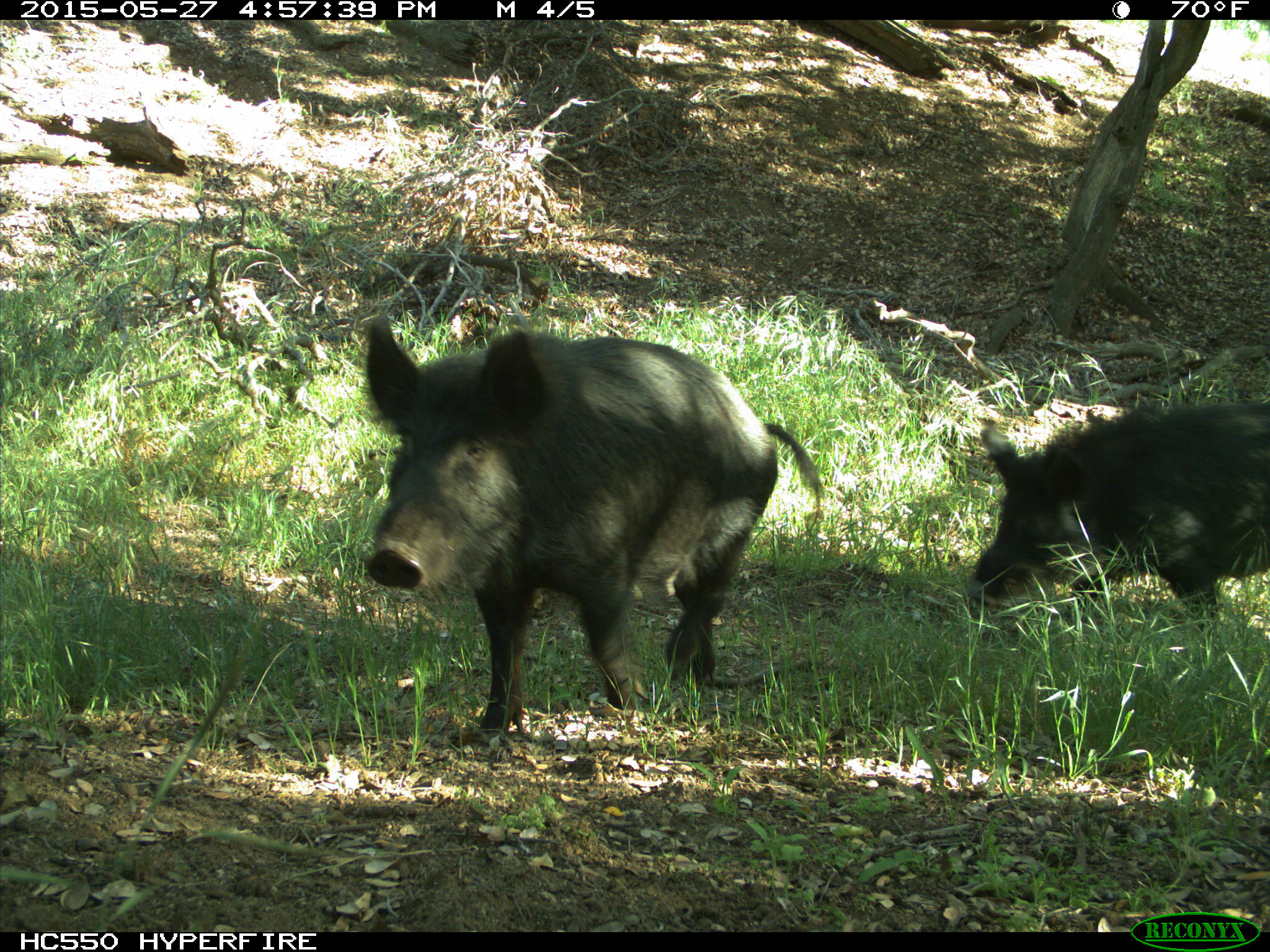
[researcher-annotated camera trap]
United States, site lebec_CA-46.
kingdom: Animalia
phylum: Chordata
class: Mammalia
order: Artiodactyla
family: Suidae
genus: Sus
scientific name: Sus scrofa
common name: wild boar